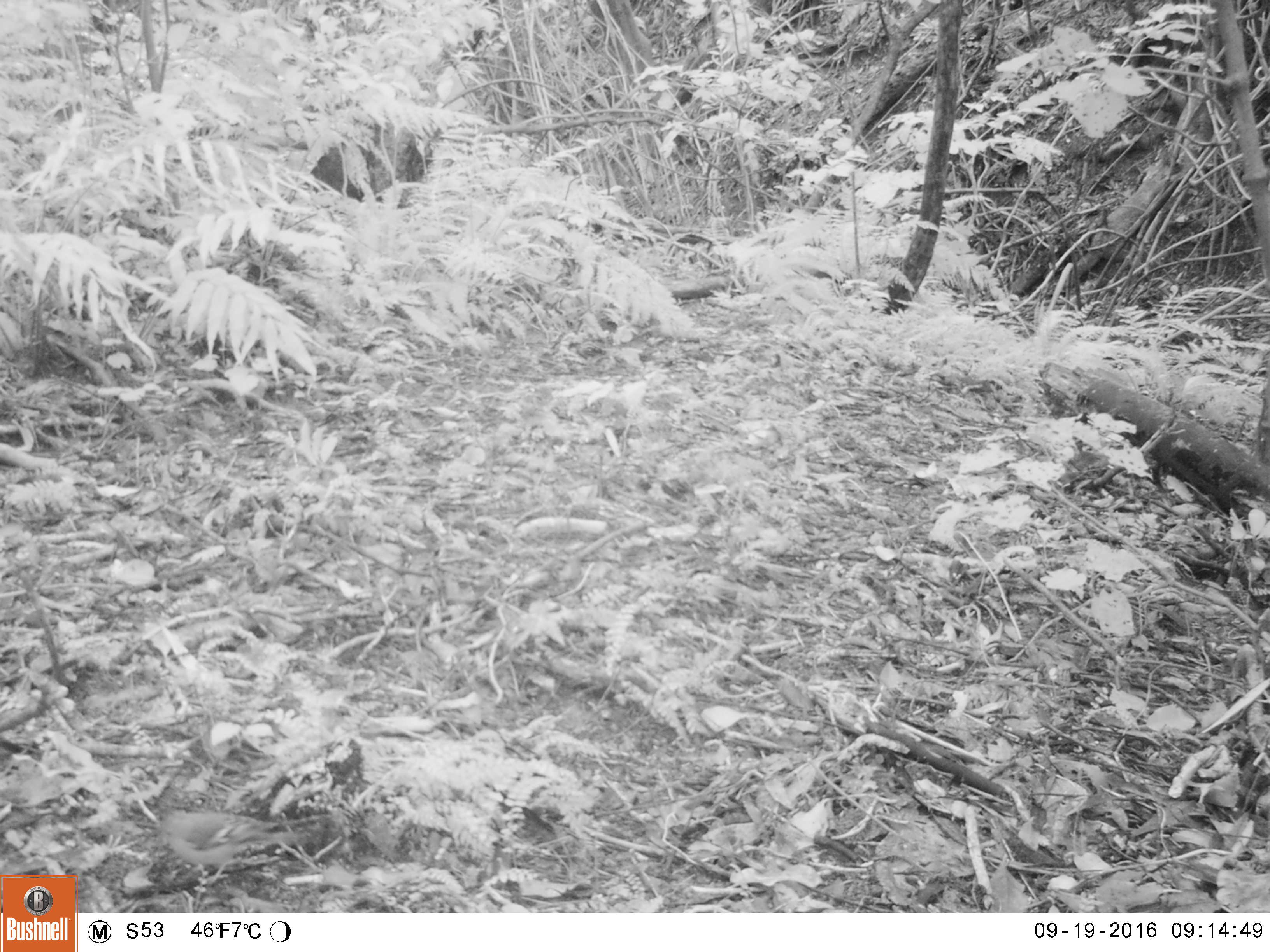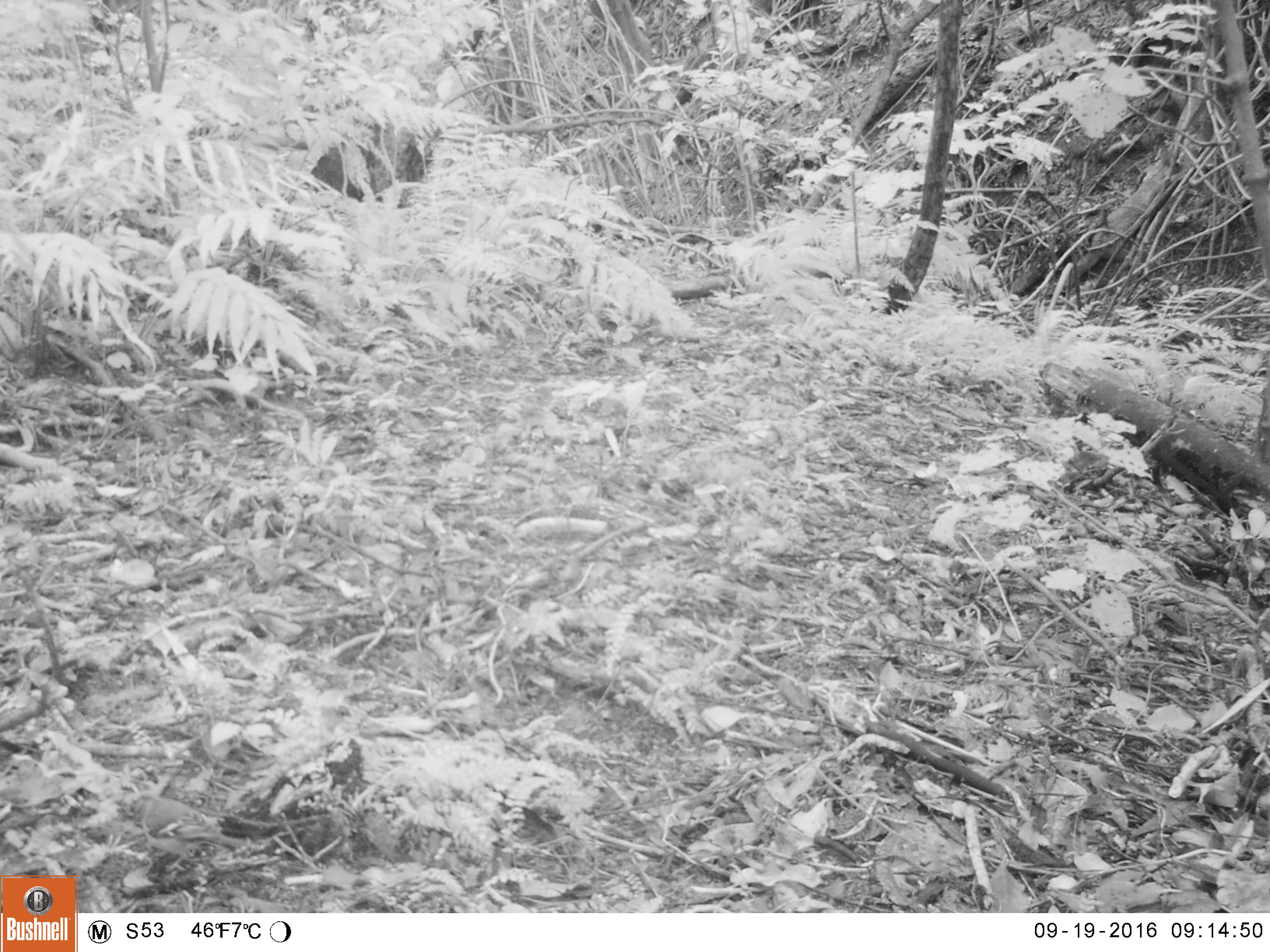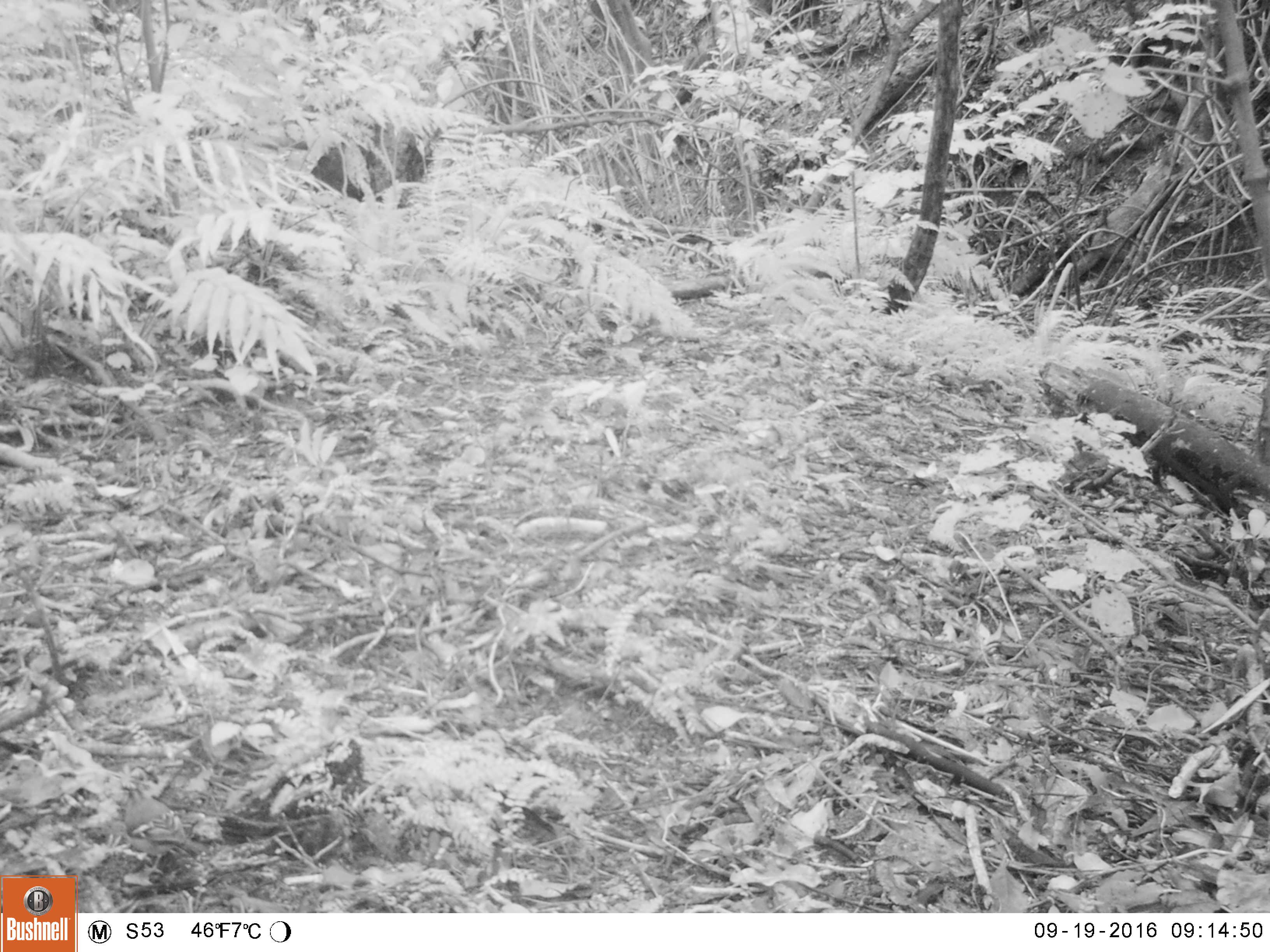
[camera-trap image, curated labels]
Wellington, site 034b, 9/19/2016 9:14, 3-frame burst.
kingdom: Animalia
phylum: Chordata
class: Aves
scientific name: Aves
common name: bird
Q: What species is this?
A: Bird (Aves).